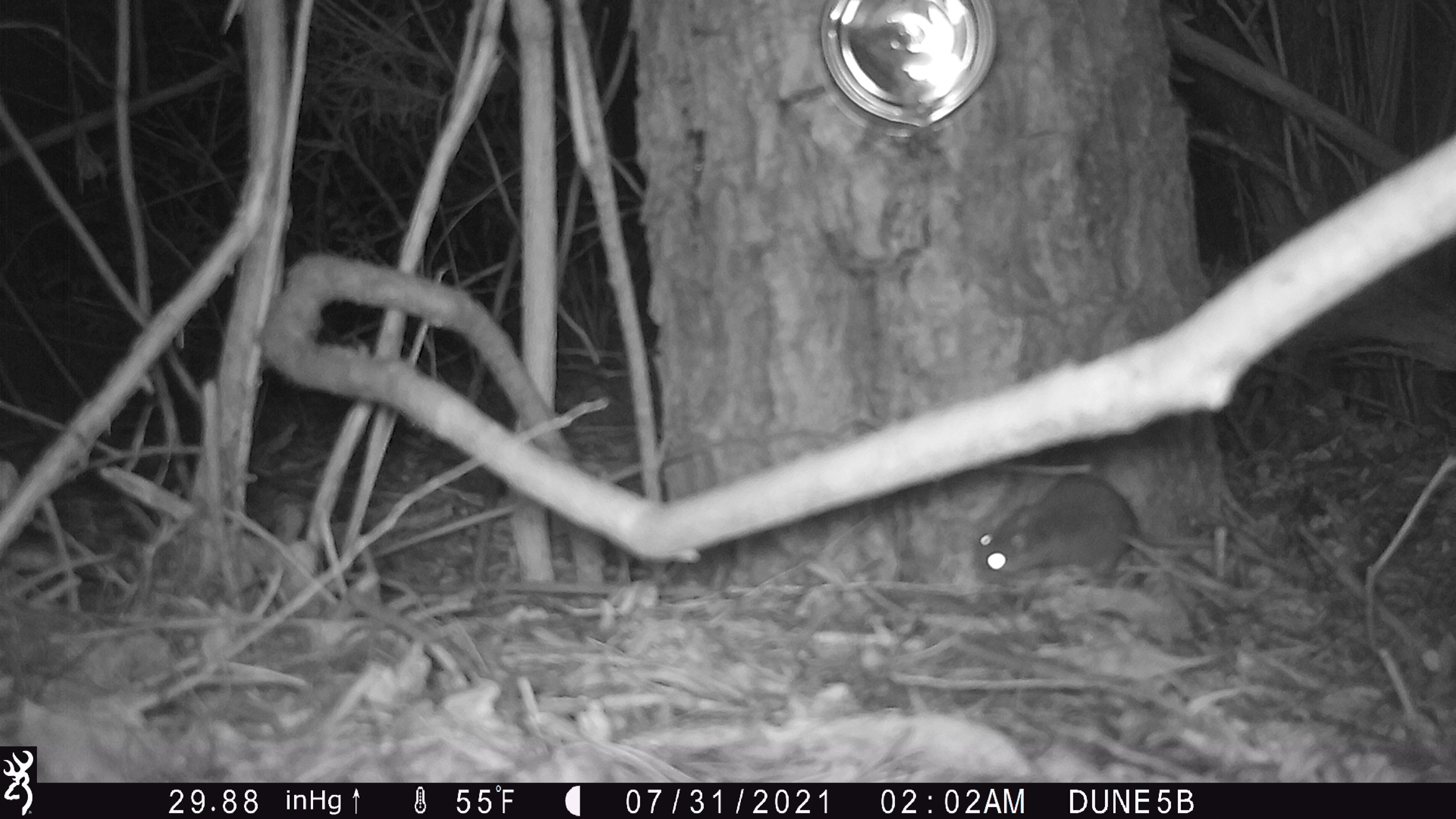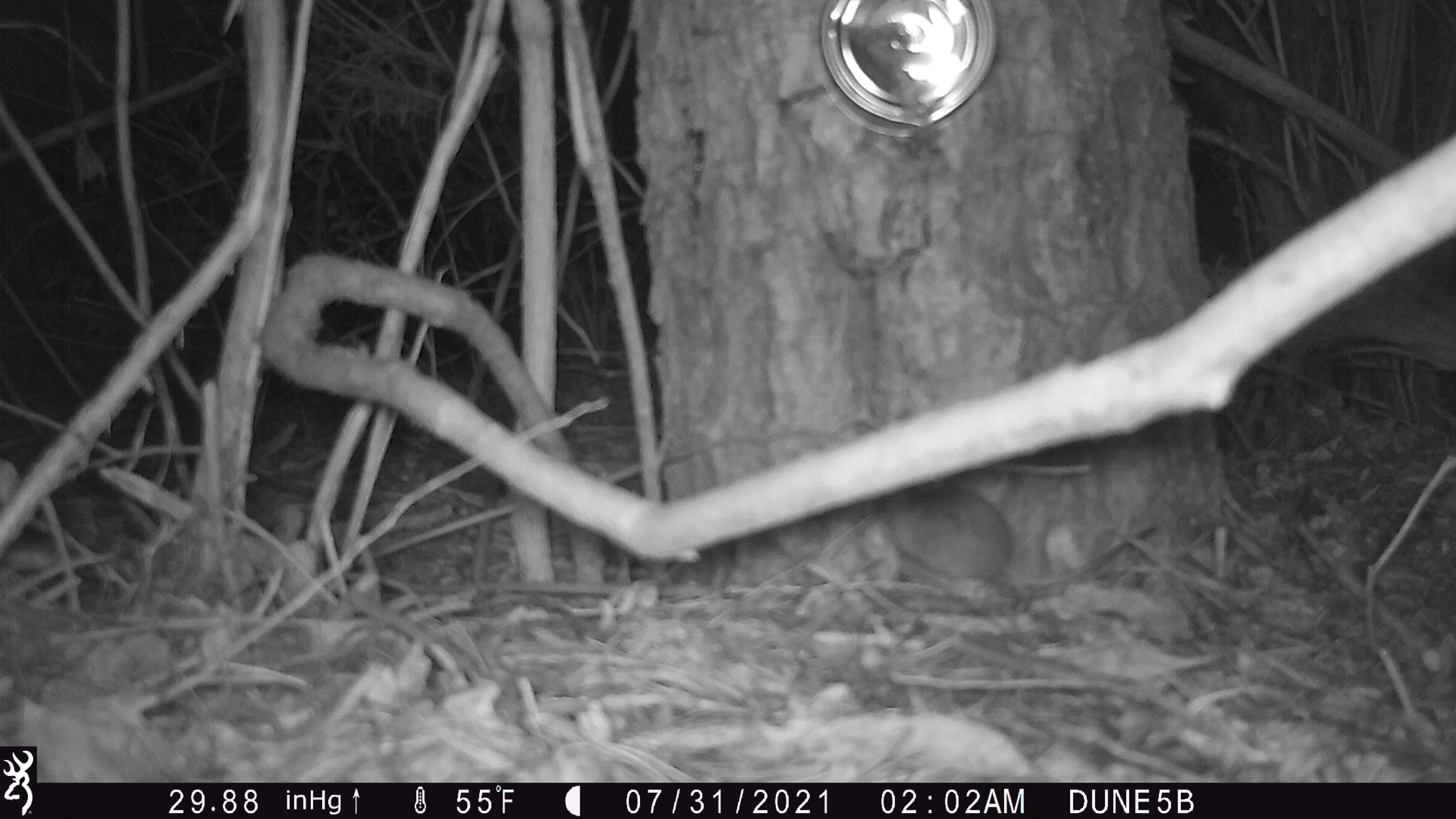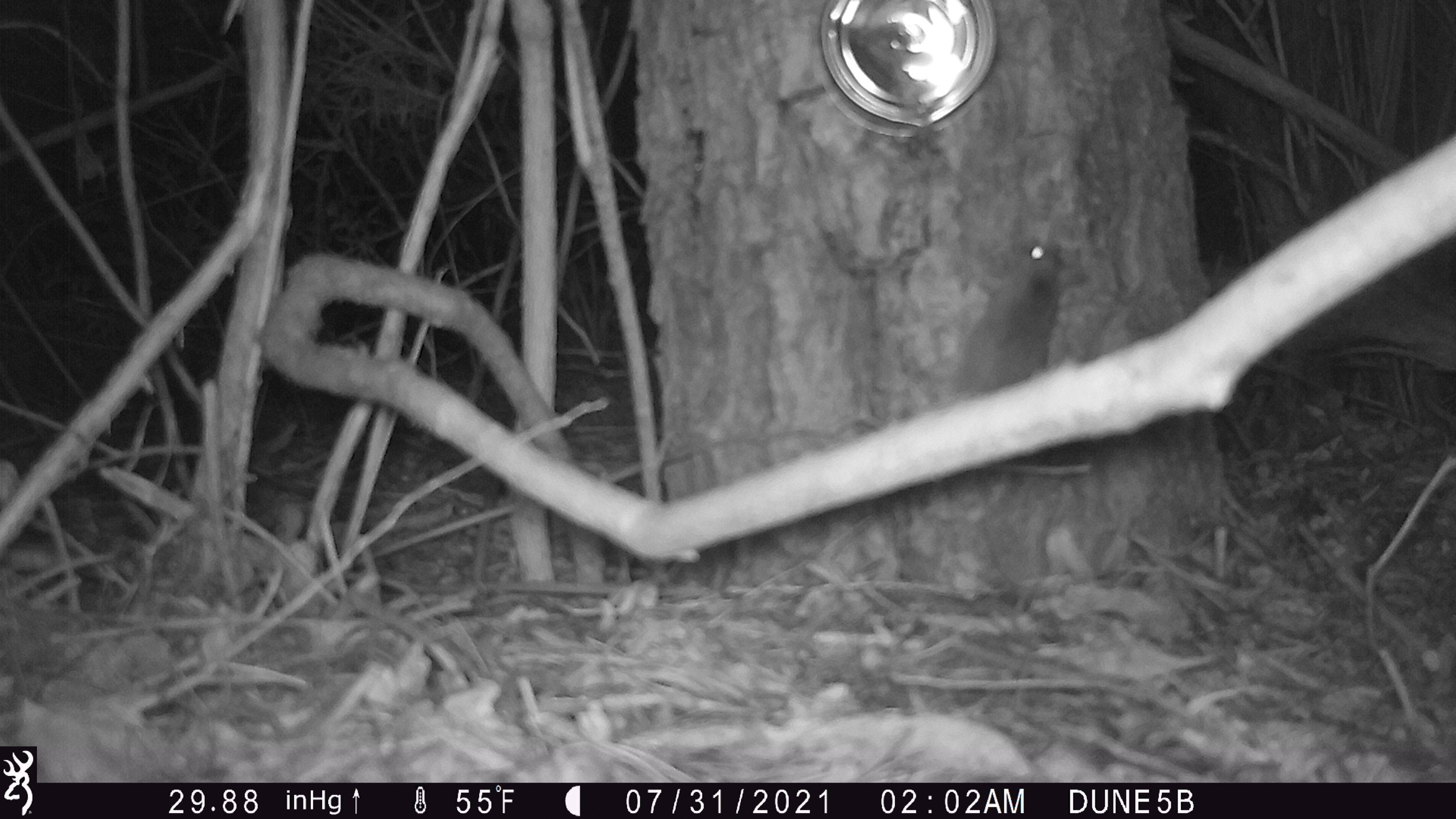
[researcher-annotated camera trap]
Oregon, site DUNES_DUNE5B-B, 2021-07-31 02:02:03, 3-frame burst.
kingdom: Animalia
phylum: Chordata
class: Mammalia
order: Rodentia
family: Cricetidae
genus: Neotoma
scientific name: Neotoma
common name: woodrats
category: neotoma species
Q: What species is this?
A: Neotoma species (woodrats) (Neotoma).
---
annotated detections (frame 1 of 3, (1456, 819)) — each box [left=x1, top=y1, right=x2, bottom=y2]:
neotoma species: [left=967, top=467, right=1276, bottom=611]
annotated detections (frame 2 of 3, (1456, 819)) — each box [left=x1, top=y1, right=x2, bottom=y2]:
neotoma species: [left=858, top=462, right=1170, bottom=614]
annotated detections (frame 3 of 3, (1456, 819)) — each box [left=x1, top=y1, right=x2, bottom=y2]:
neotoma species: [left=944, top=223, right=1105, bottom=481]